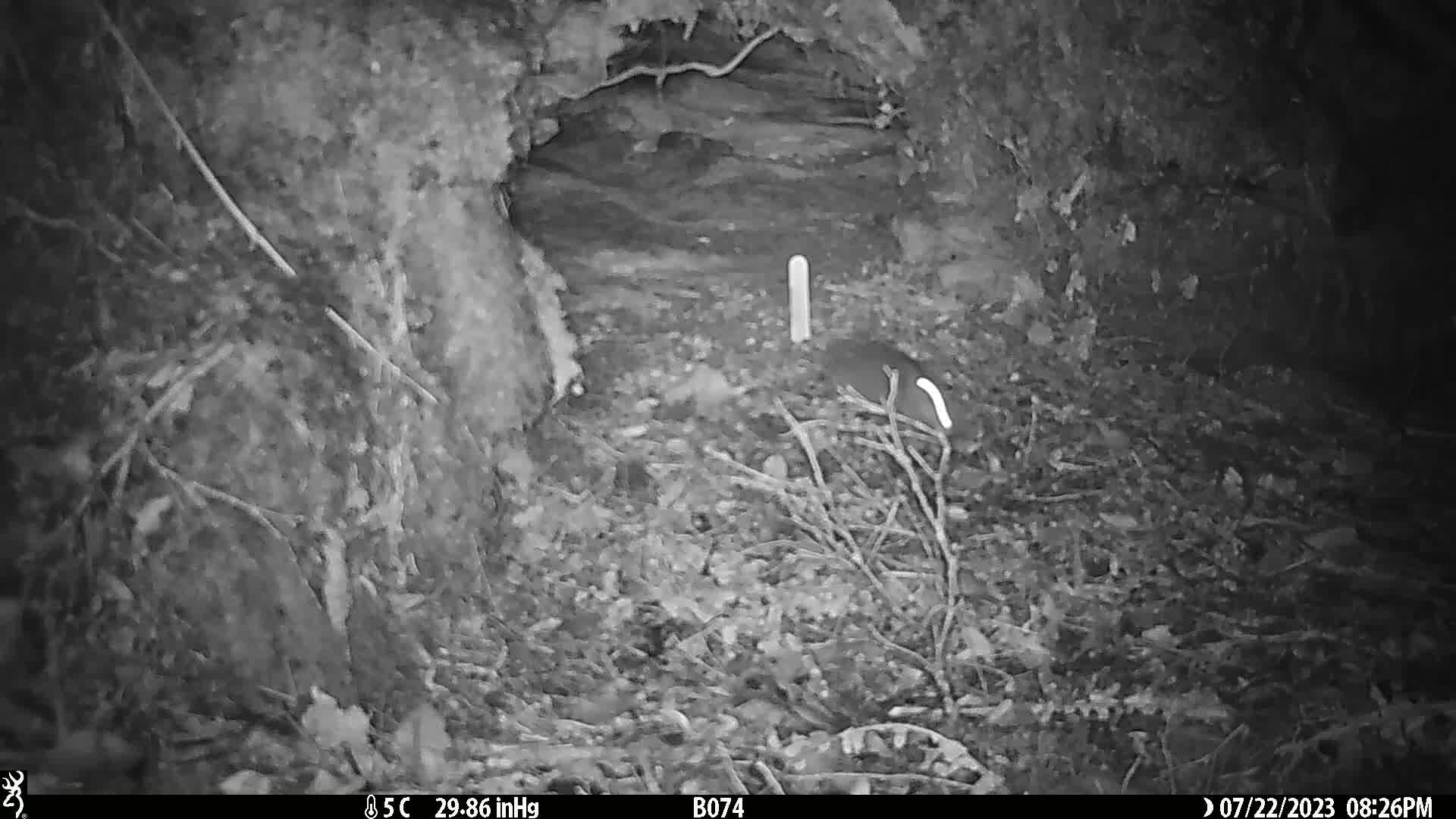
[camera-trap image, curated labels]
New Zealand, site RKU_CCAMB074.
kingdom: Animalia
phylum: Chordata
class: Mammalia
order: Rodentia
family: Muridae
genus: Rattus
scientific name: Rattus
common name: rat